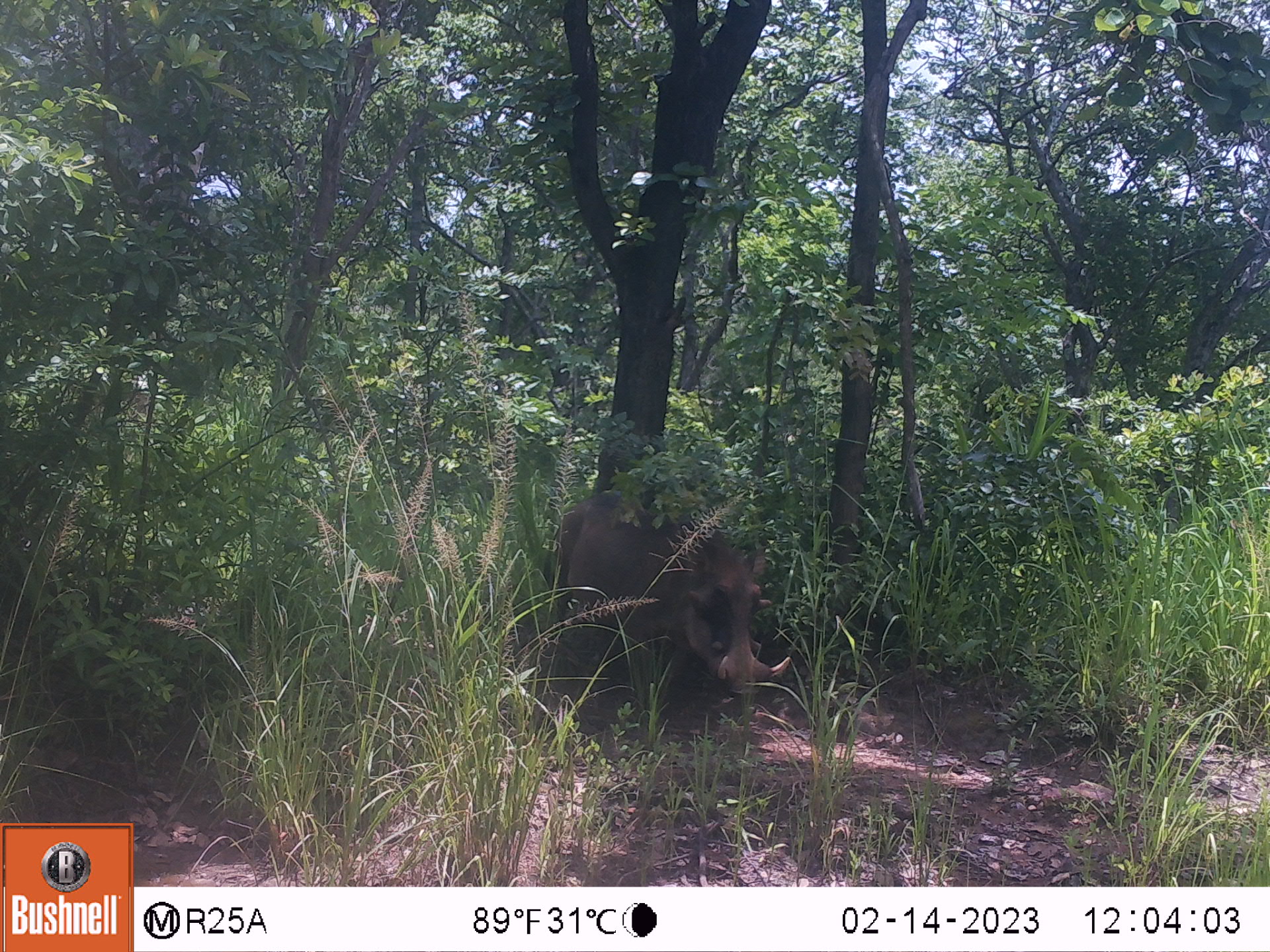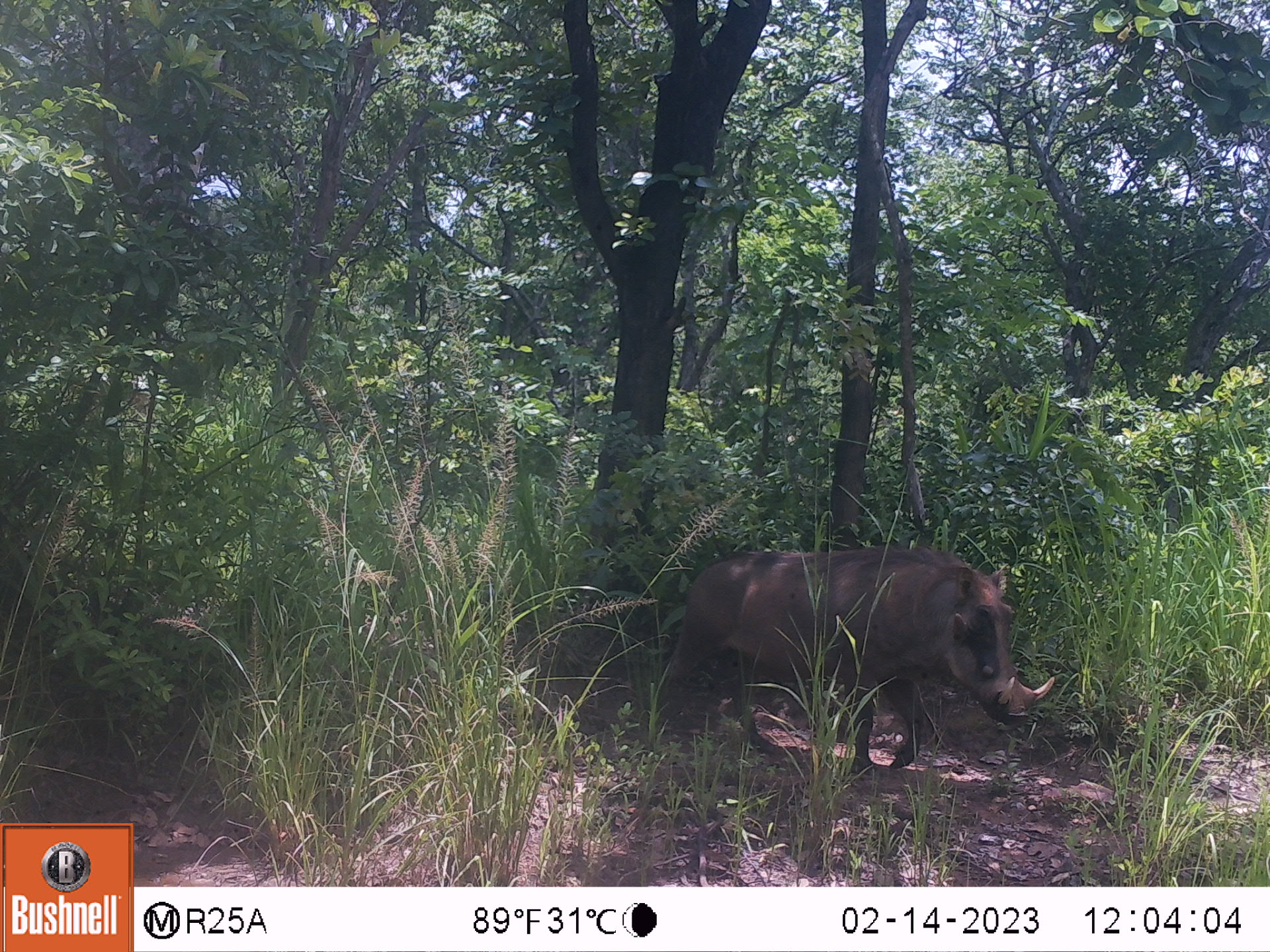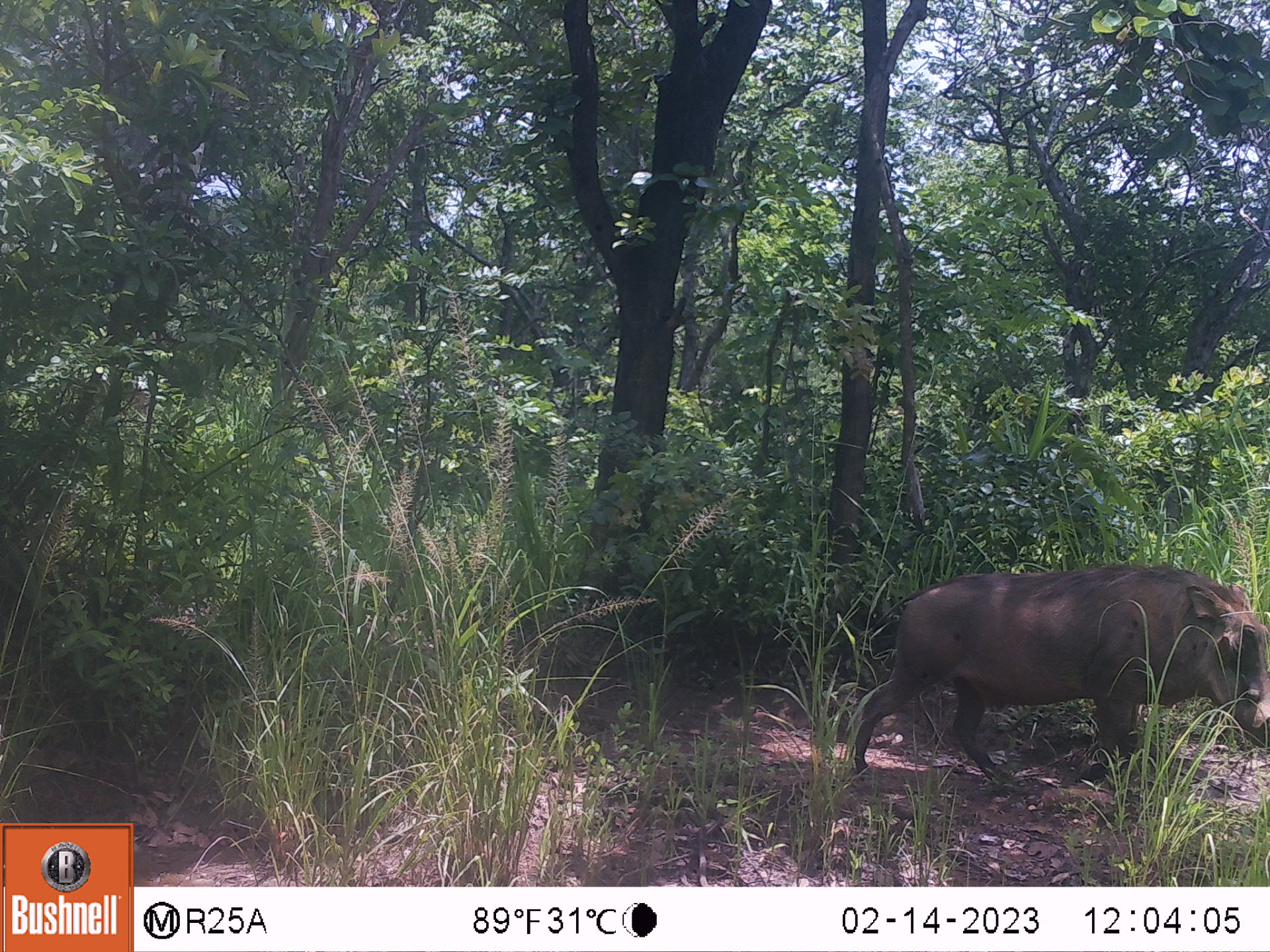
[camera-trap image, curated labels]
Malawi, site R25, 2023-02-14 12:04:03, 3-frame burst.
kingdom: Animalia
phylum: Chordata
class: Mammalia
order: Artiodactyla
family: Suidae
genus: Phacochoerus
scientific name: Phacochoerus africanus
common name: common warthog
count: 1